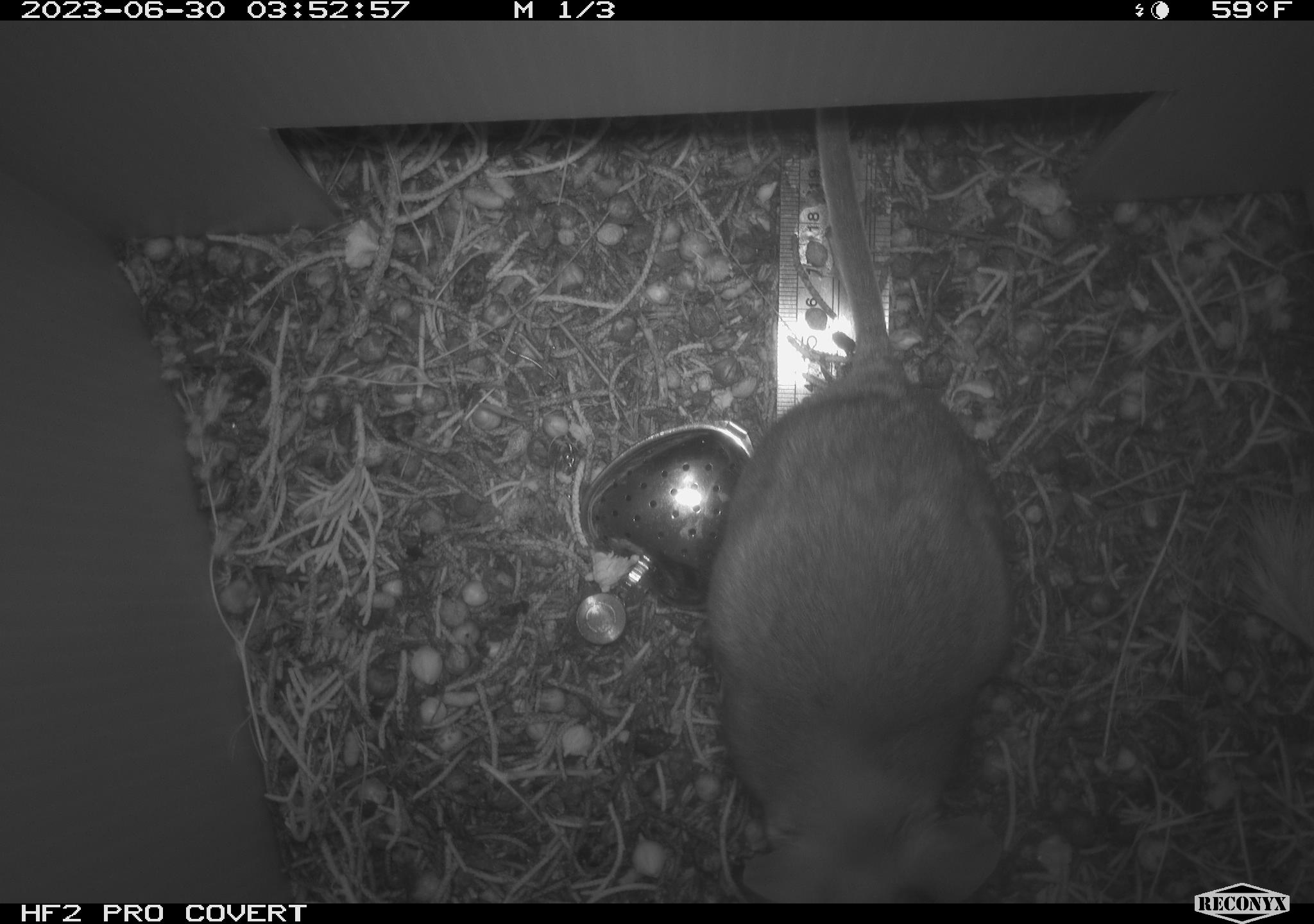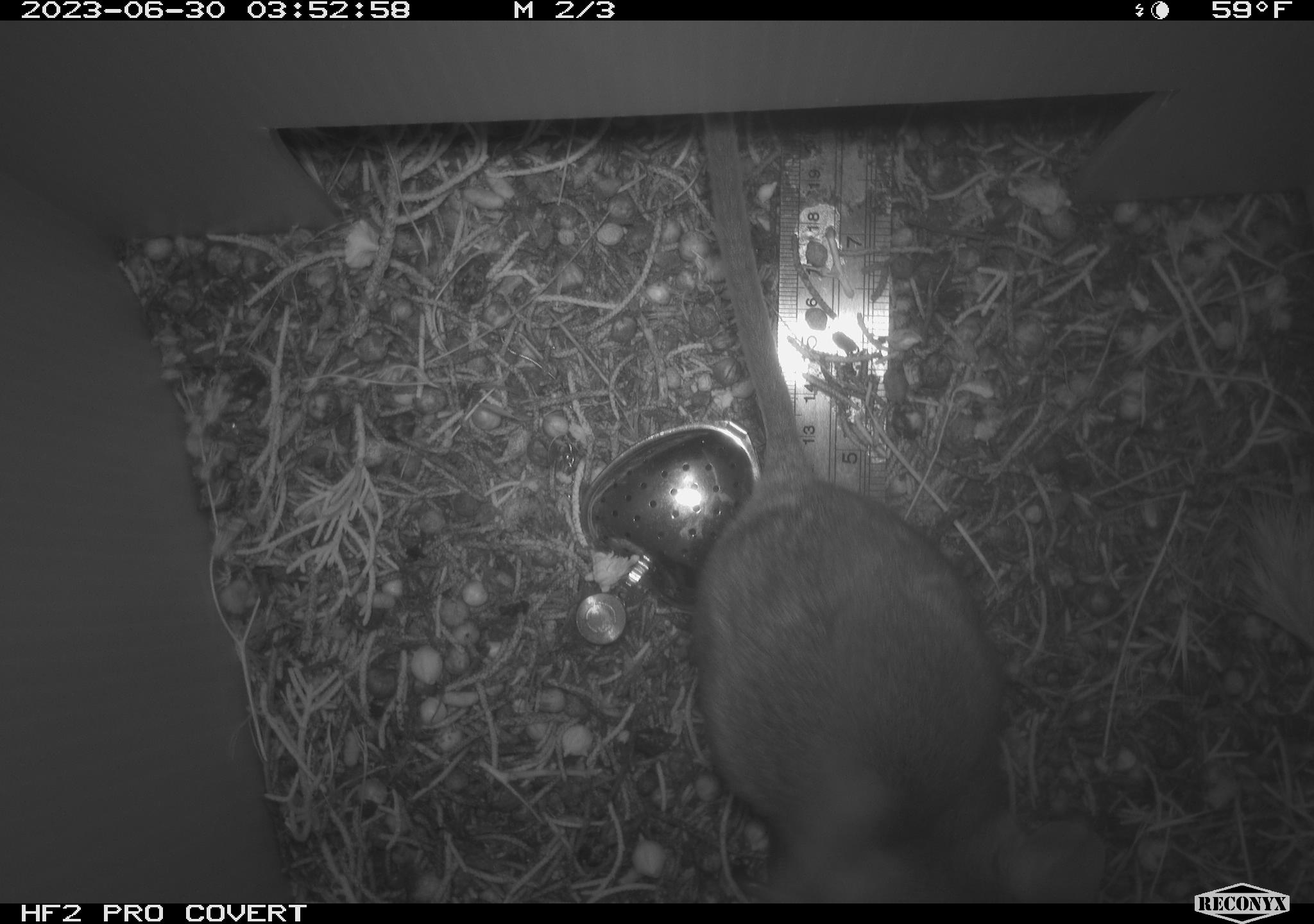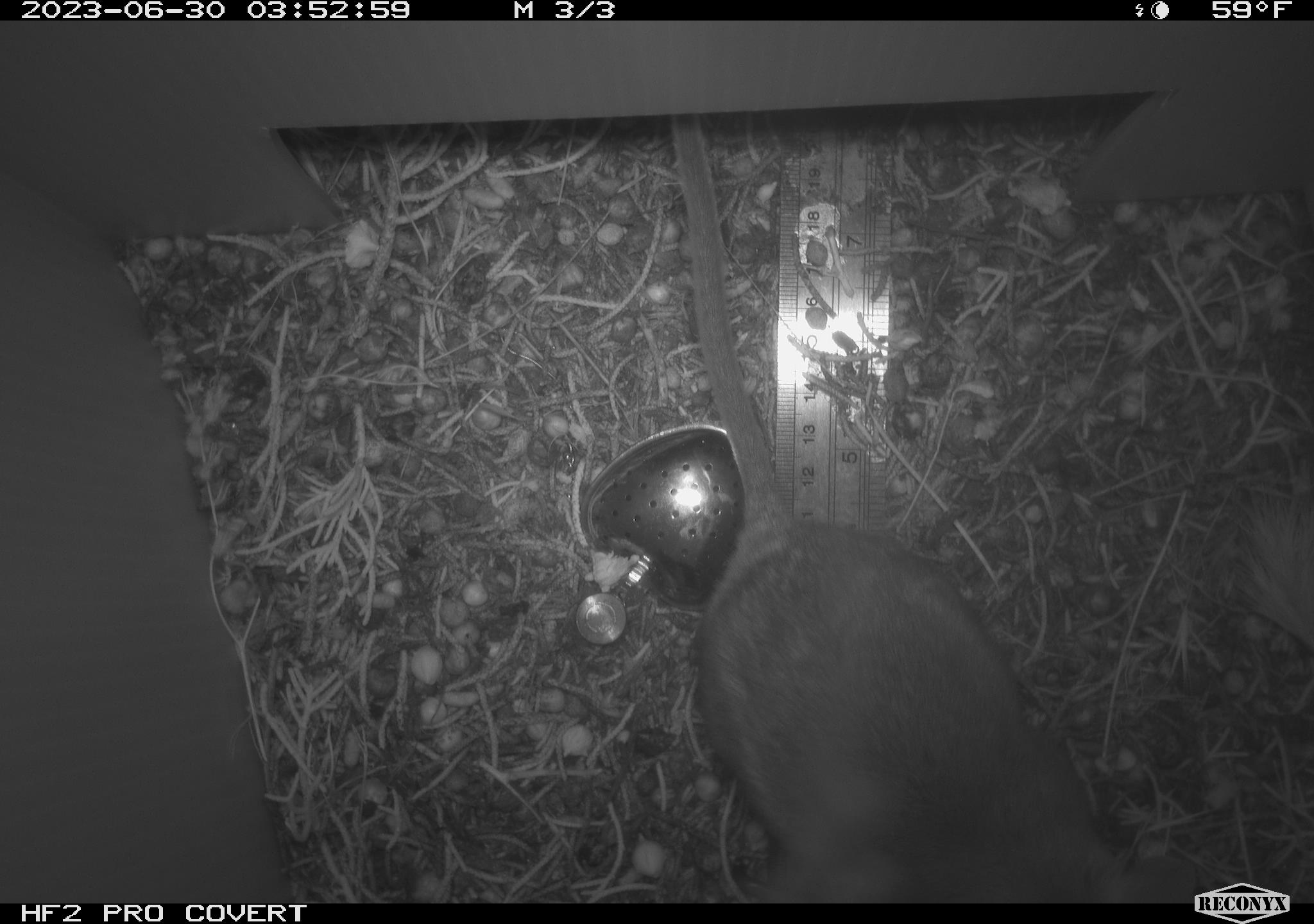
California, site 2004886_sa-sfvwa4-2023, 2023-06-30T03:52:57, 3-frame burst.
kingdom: Animalia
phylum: Chordata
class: Mammalia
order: Rodentia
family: Cricetidae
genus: Neotoma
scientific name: Neotoma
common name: pack rat or woodrat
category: neotoma species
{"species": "neotoma species (pack rat or woodrat) (Neotoma)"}